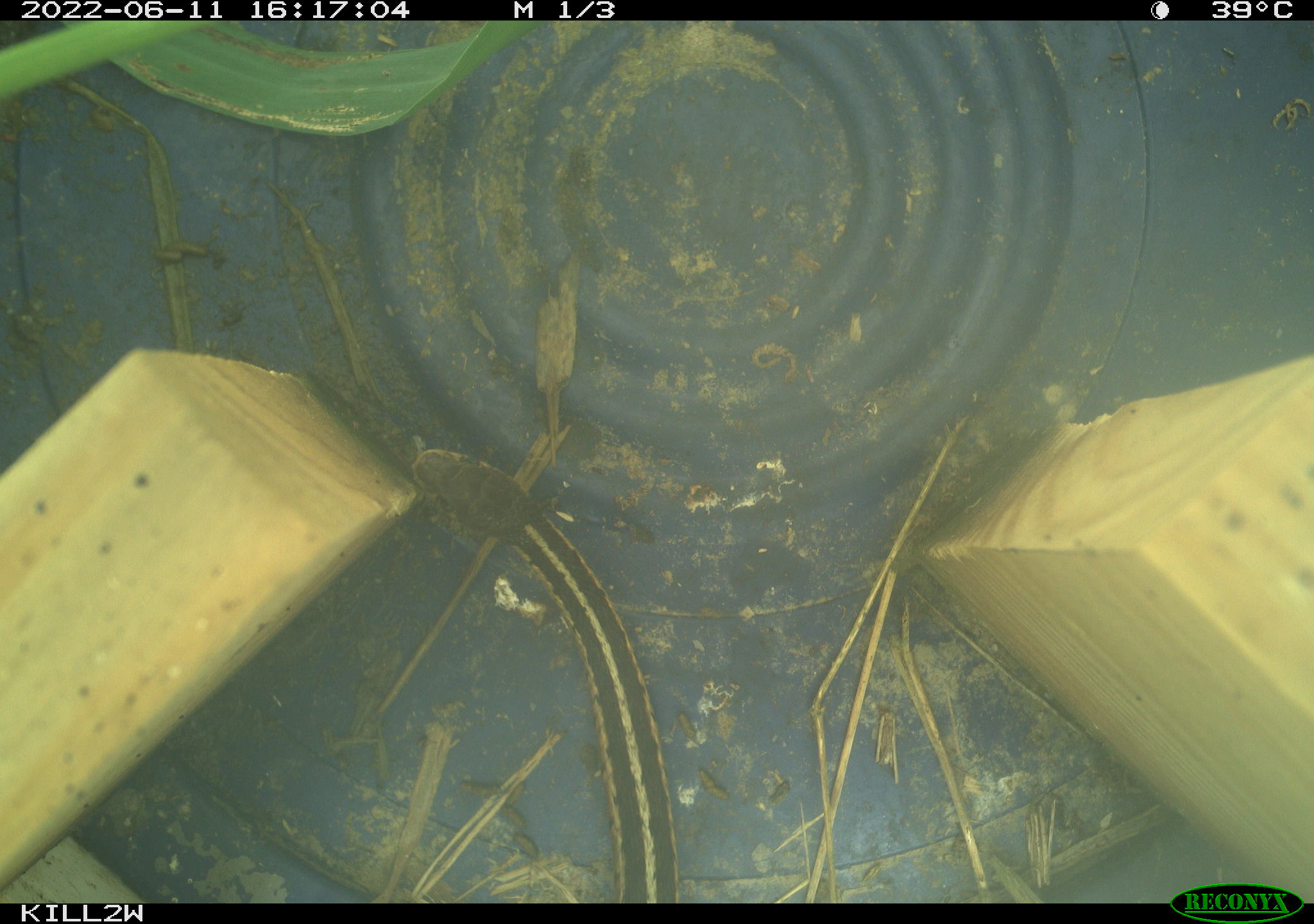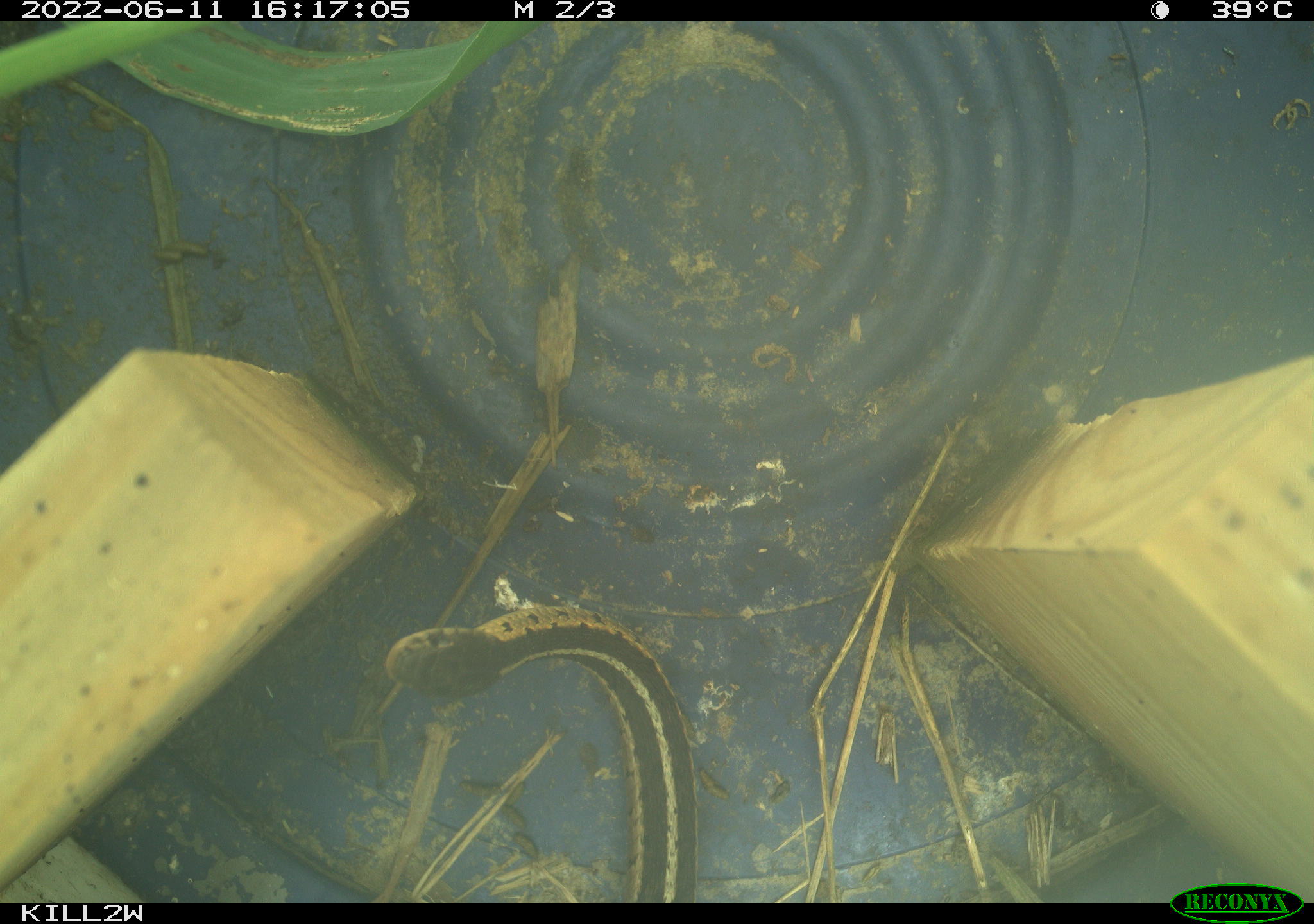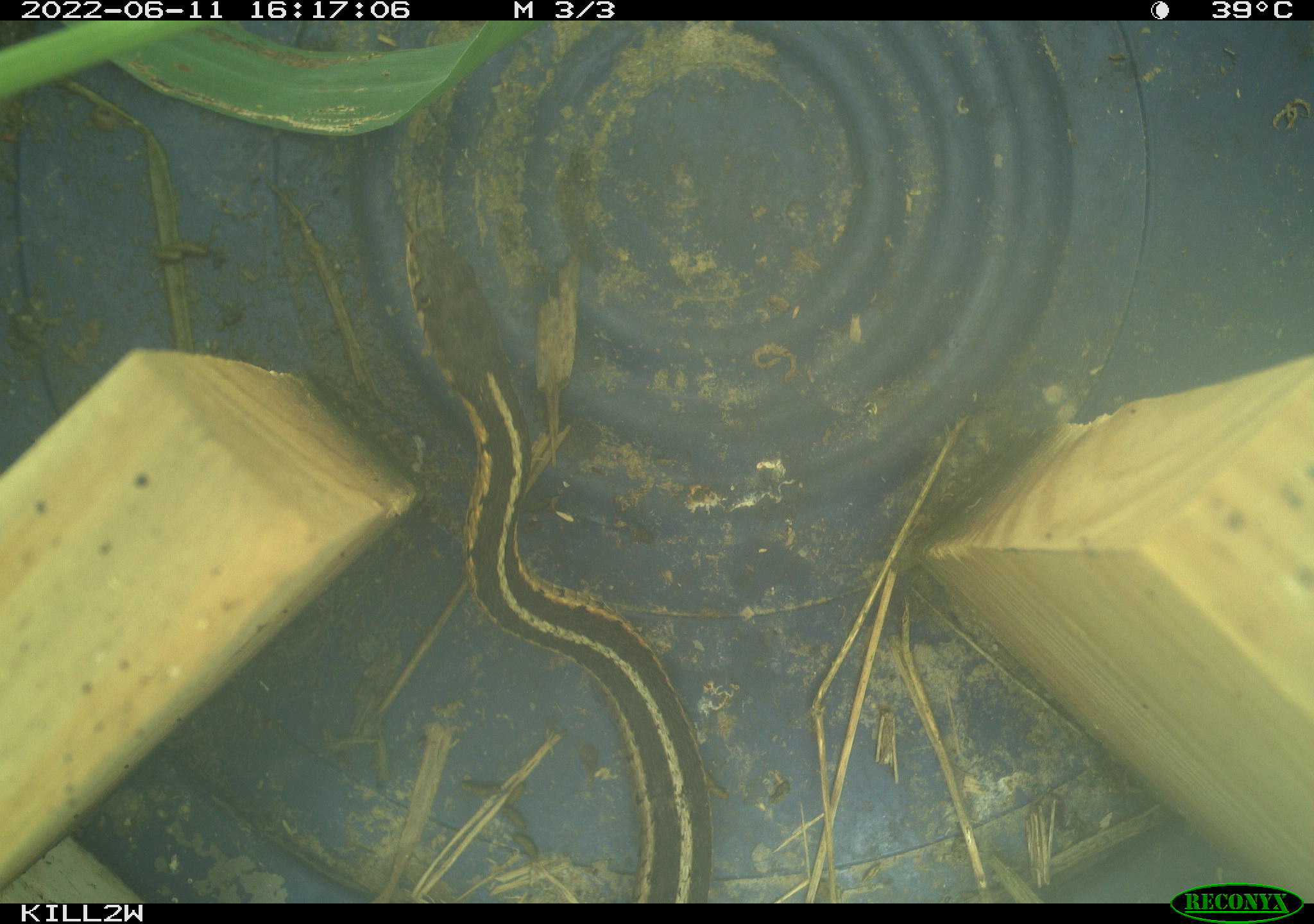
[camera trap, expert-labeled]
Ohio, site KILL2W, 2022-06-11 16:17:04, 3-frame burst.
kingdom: Animalia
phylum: Chordata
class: Reptilia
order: Squamata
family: Colubridae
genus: Thamnophis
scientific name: Thamnophis sirtalis sirtalis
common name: eastern gartersnake